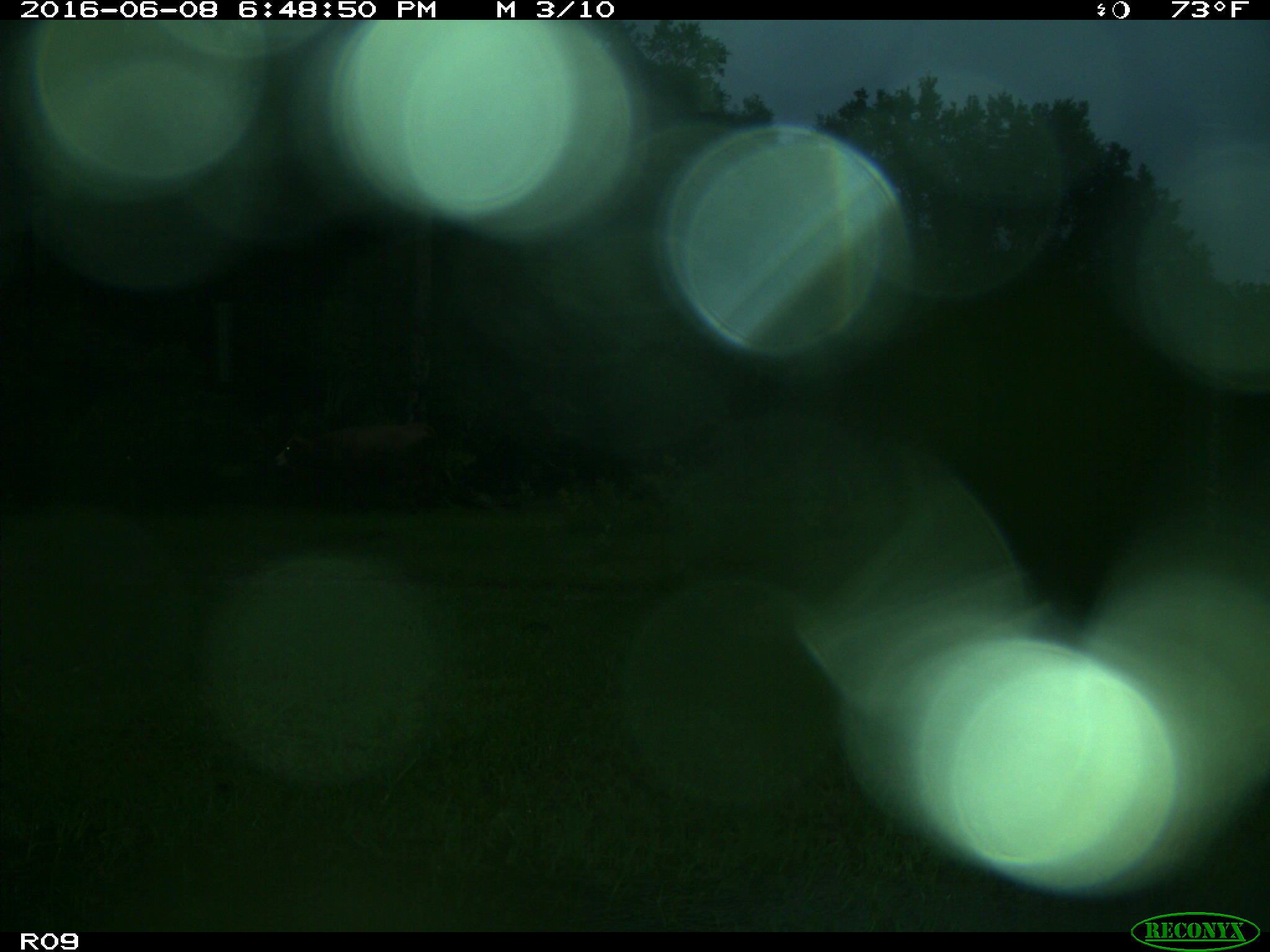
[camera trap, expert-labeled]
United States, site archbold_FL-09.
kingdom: Animalia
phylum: Chordata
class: Mammalia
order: Artiodactyla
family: Bovidae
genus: Bos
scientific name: Bos taurus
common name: domestic cow